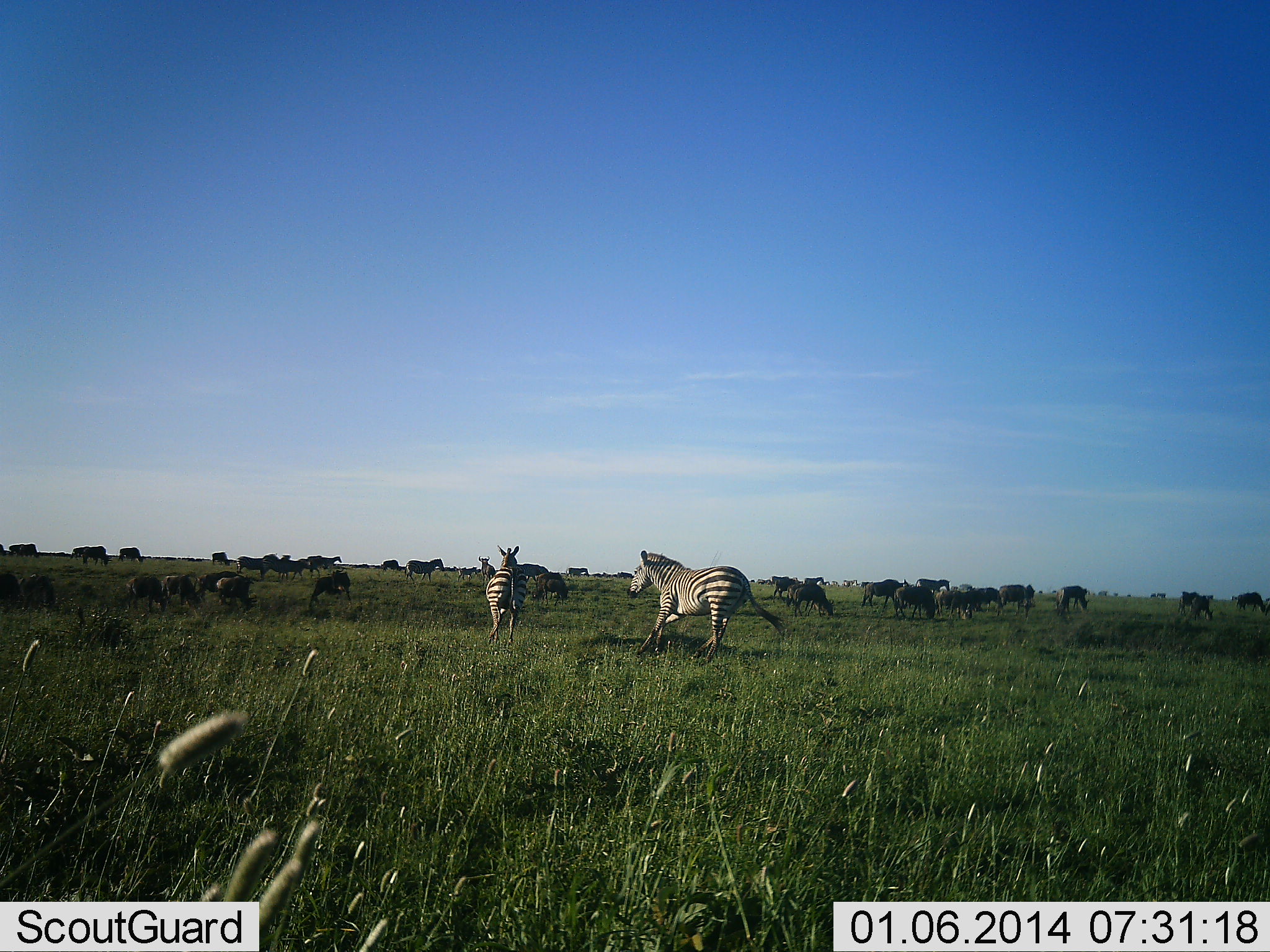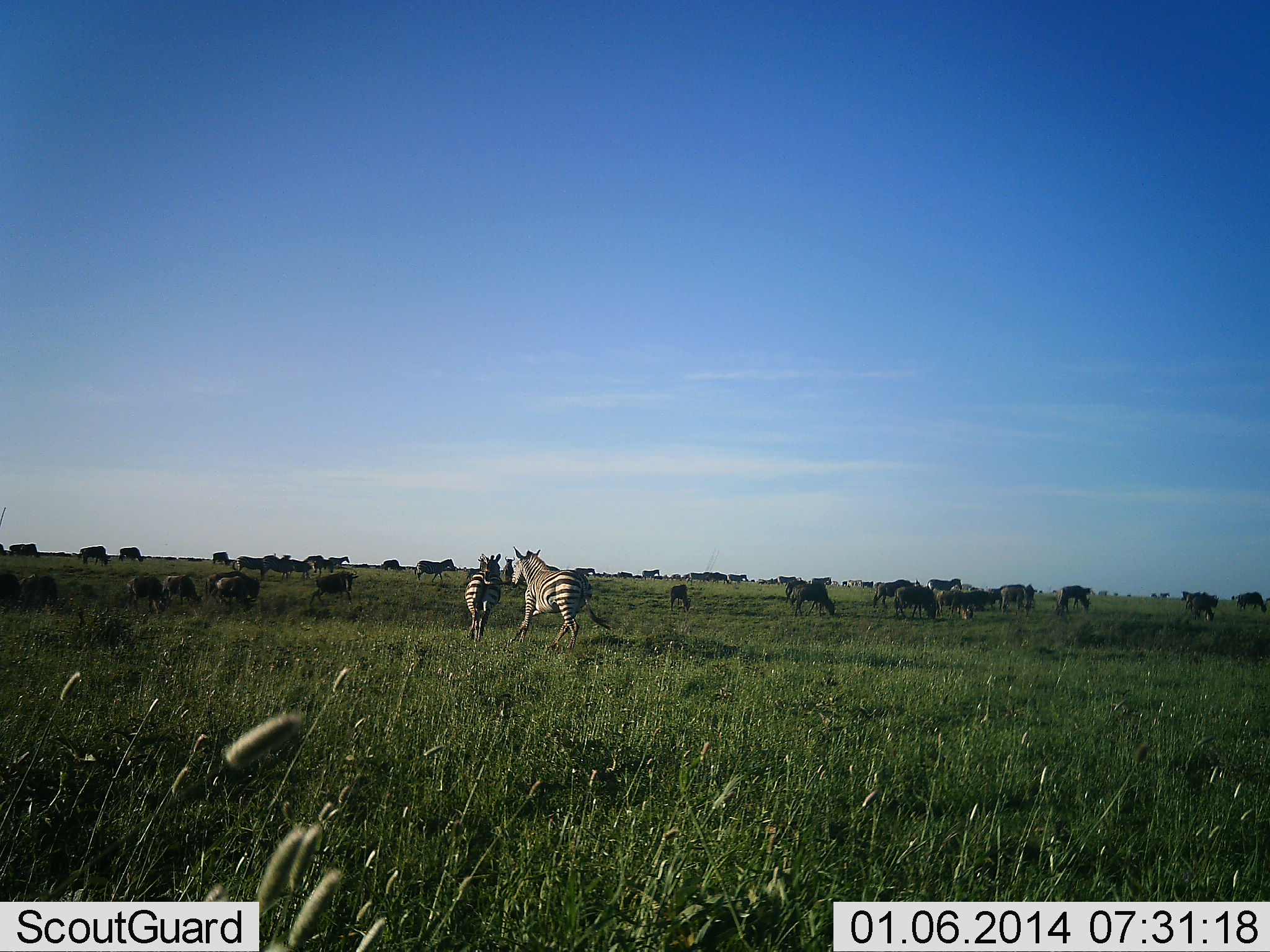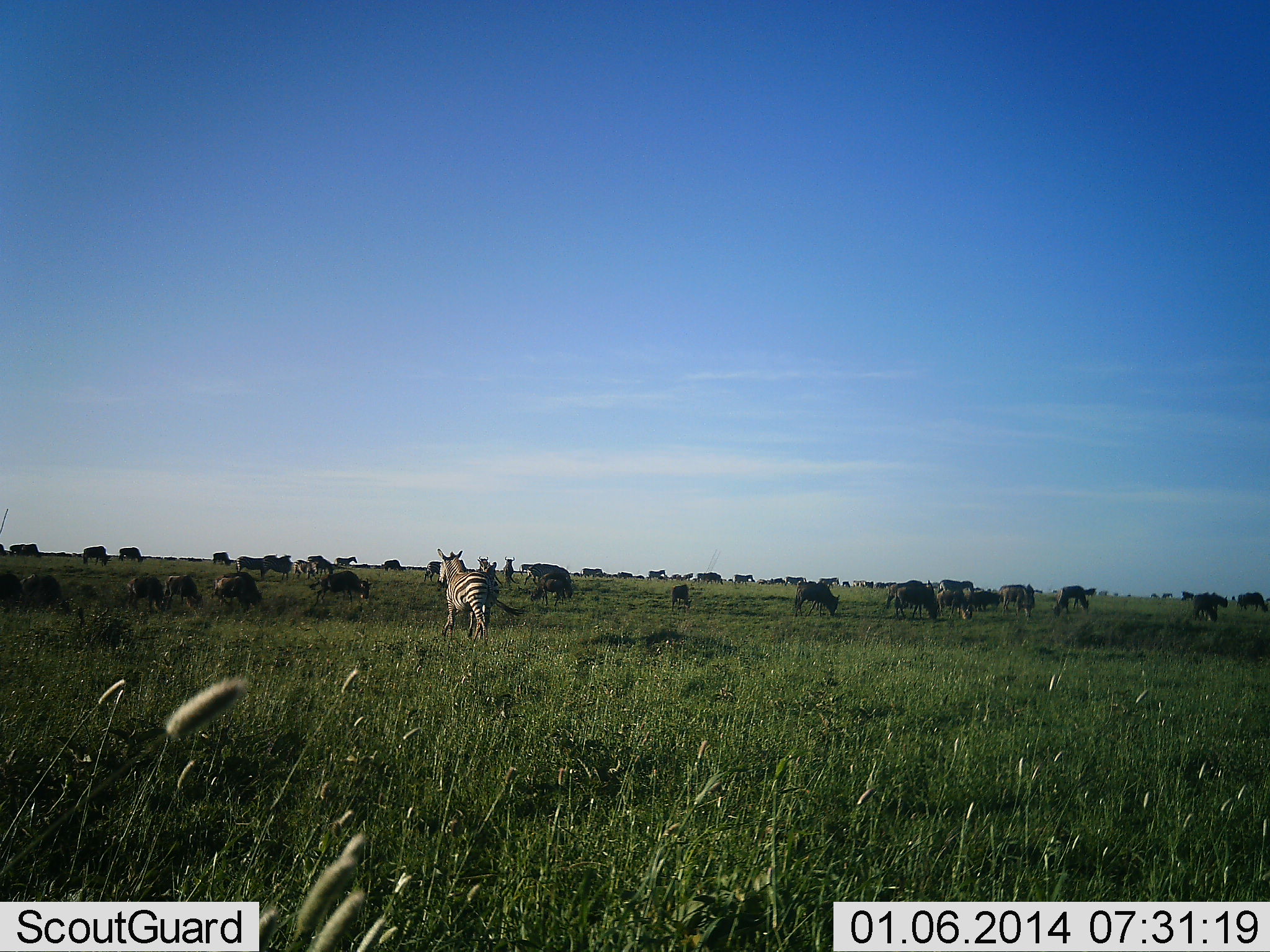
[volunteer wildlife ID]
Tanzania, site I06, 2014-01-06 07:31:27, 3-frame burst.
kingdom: Animalia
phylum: Chordata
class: Mammalia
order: Artiodactyla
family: Bovidae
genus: Connochaetes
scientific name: Connochaetes taurinus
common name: blue wildebeest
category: wildebeest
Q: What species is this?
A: Wildebeest (blue wildebeest) (Connochaetes taurinus).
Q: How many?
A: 11-50.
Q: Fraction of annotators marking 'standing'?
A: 33%.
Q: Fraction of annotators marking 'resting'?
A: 17%.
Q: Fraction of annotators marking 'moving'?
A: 33%.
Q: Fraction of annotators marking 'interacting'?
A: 8%.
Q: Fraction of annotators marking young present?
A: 0%.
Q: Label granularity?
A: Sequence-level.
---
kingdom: Animalia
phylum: Chordata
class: Mammalia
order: Perissodactyla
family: Equidae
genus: Equus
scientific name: Equus quagga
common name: plains zebra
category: zebra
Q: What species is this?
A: Zebra (plains zebra) (Equus quagga).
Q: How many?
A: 2.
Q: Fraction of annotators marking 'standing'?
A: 0%.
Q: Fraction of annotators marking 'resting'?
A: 0%.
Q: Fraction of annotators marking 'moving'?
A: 83%.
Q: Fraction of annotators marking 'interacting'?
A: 17%.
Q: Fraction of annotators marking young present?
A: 0%.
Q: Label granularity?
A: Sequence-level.